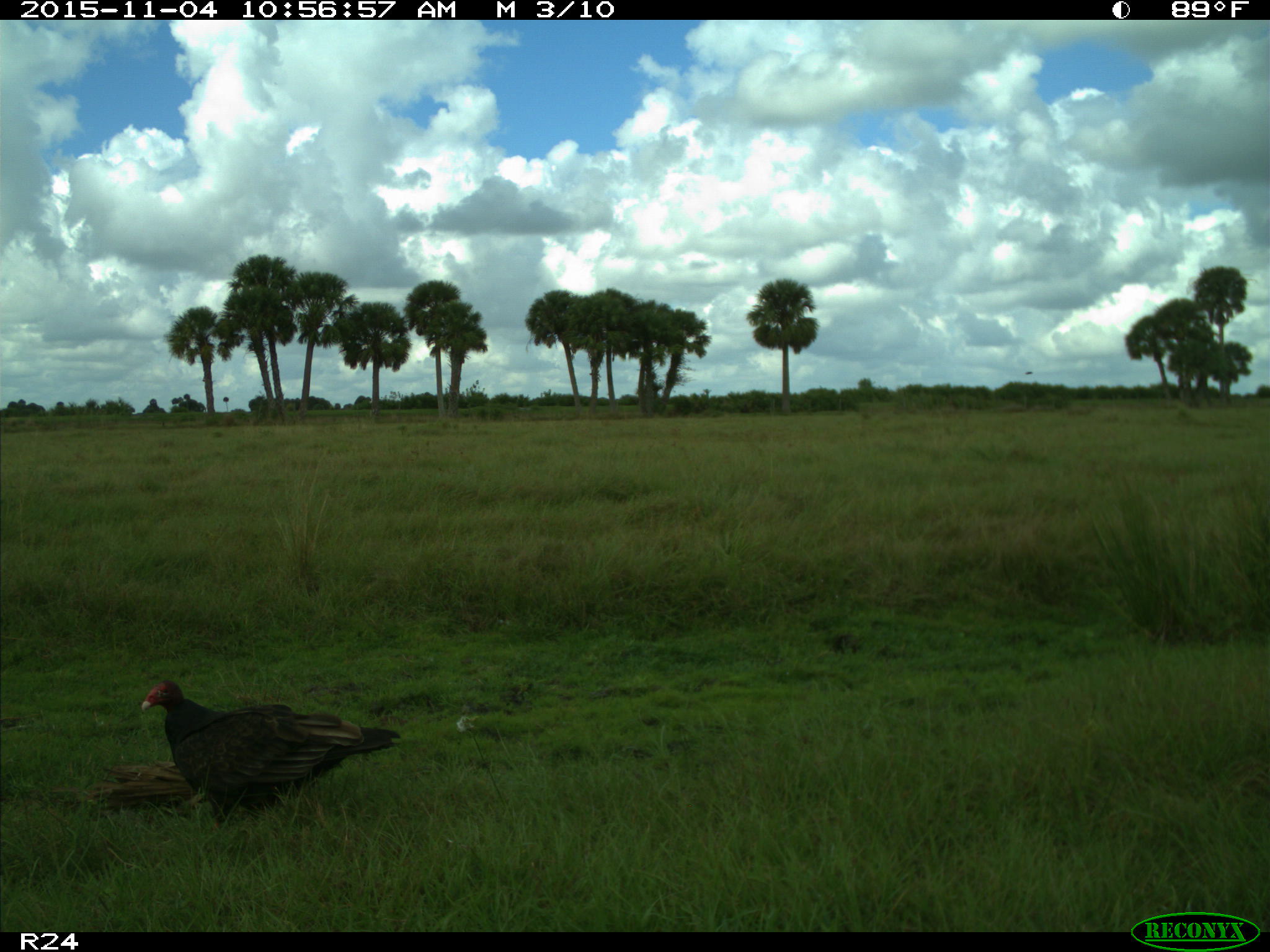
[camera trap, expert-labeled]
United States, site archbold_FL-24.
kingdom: Animalia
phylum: Chordata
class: Aves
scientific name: Aves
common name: birds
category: unidentified bird